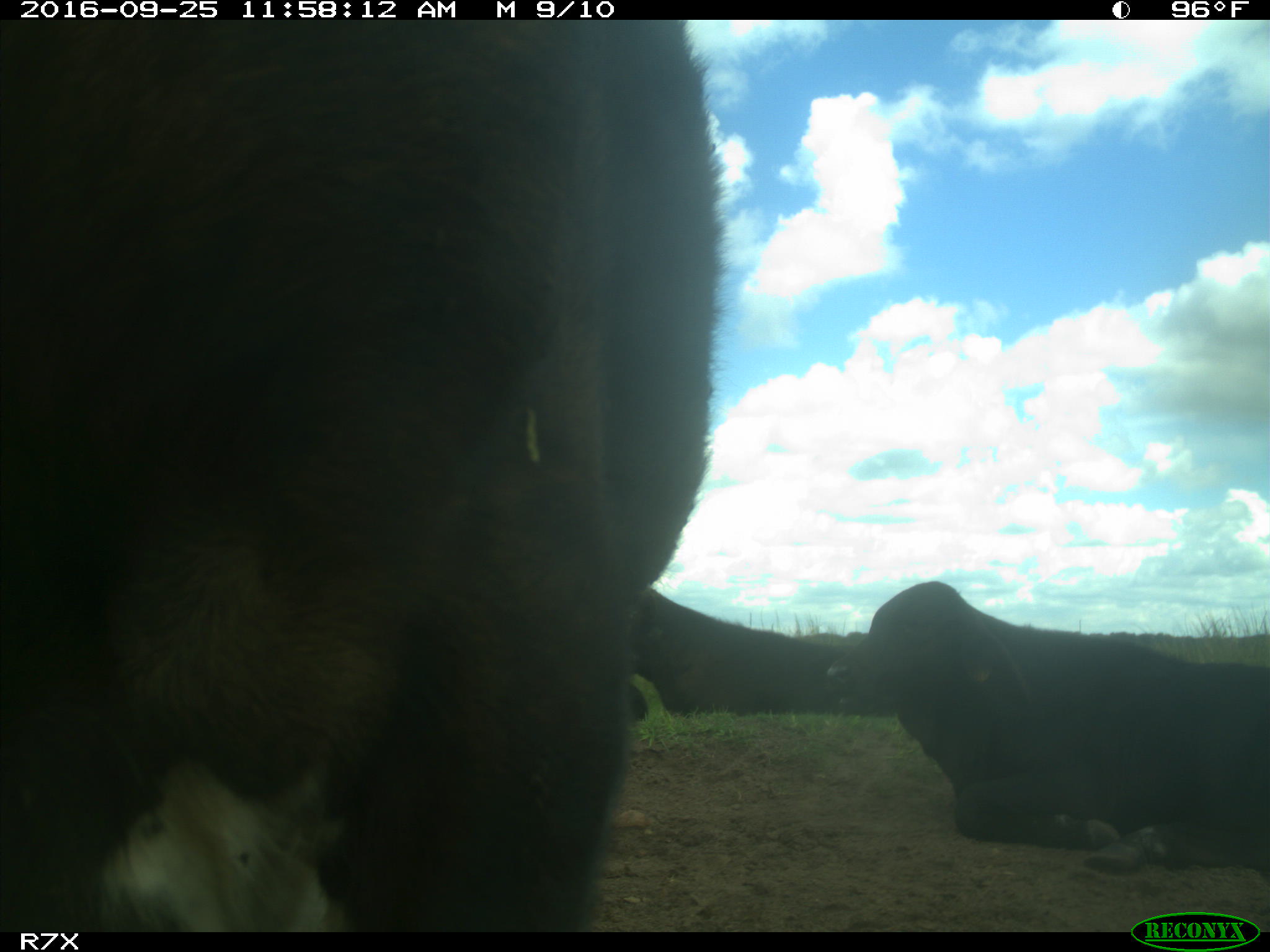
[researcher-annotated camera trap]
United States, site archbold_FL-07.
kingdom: Animalia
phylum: Chordata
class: Mammalia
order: Artiodactyla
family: Bovidae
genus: Bos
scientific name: Bos taurus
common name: domestic cow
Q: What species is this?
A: Bos taurus (domestic cow).